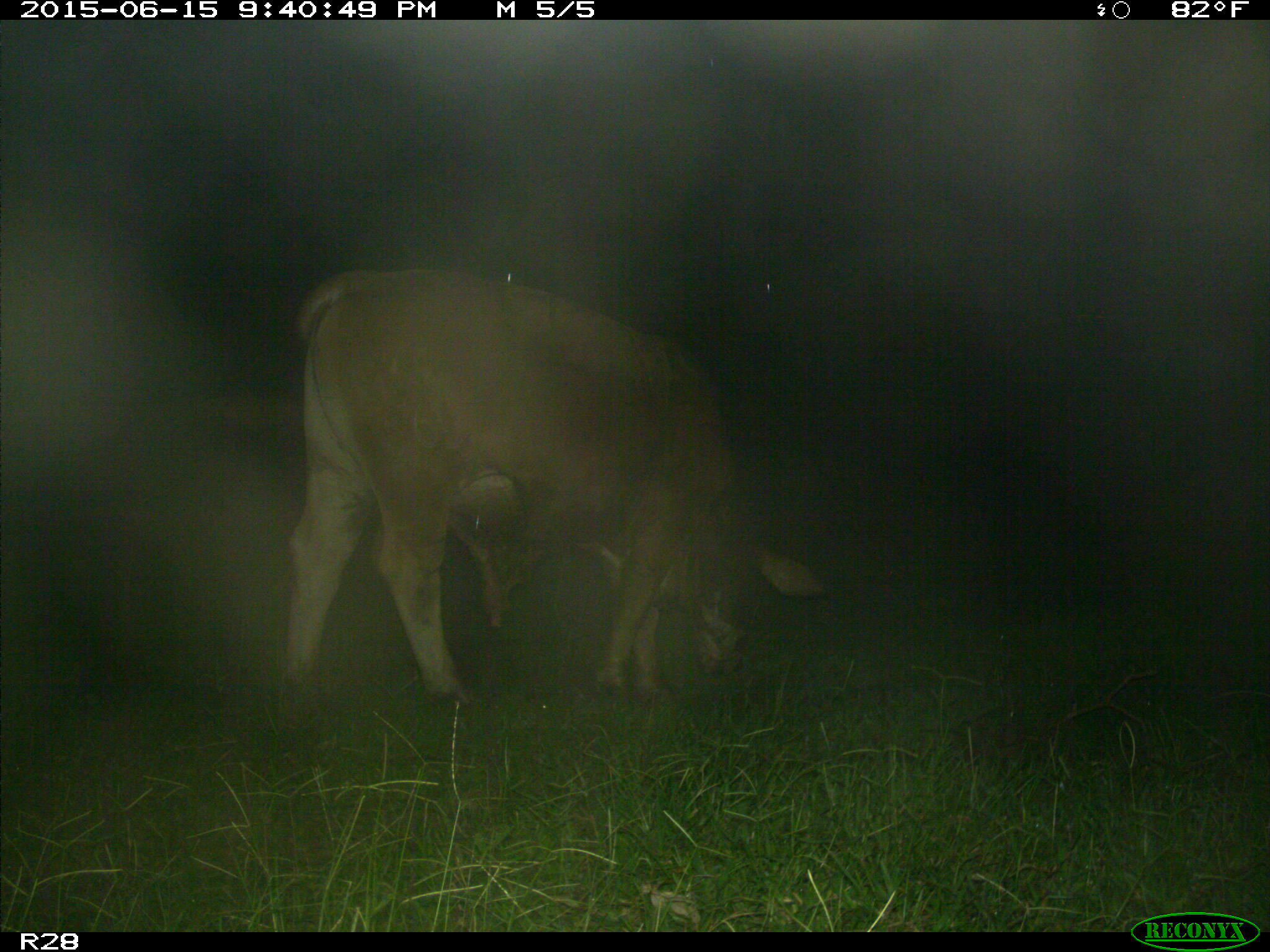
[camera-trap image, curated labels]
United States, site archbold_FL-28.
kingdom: Animalia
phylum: Chordata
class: Mammalia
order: Artiodactyla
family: Bovidae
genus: Bos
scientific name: Bos taurus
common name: domestic cow